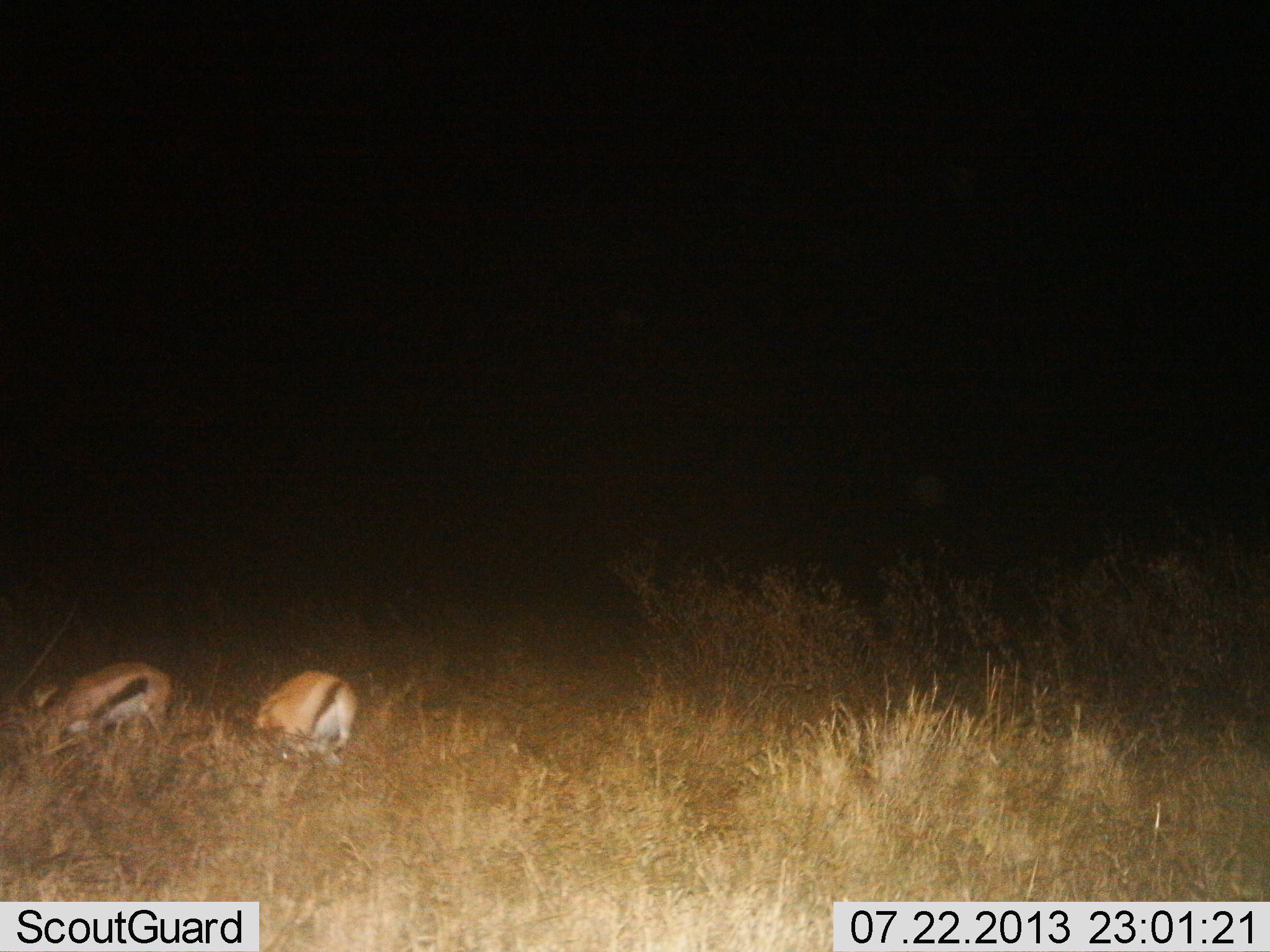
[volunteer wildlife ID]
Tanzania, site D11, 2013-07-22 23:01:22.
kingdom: Animalia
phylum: Chordata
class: Mammalia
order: Artiodactyla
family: Bovidae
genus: Eudorcas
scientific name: Eudorcas thomsonii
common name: thomson's gazelle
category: gazellethomsons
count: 2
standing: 20%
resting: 20%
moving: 0%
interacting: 0%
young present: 0%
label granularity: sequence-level